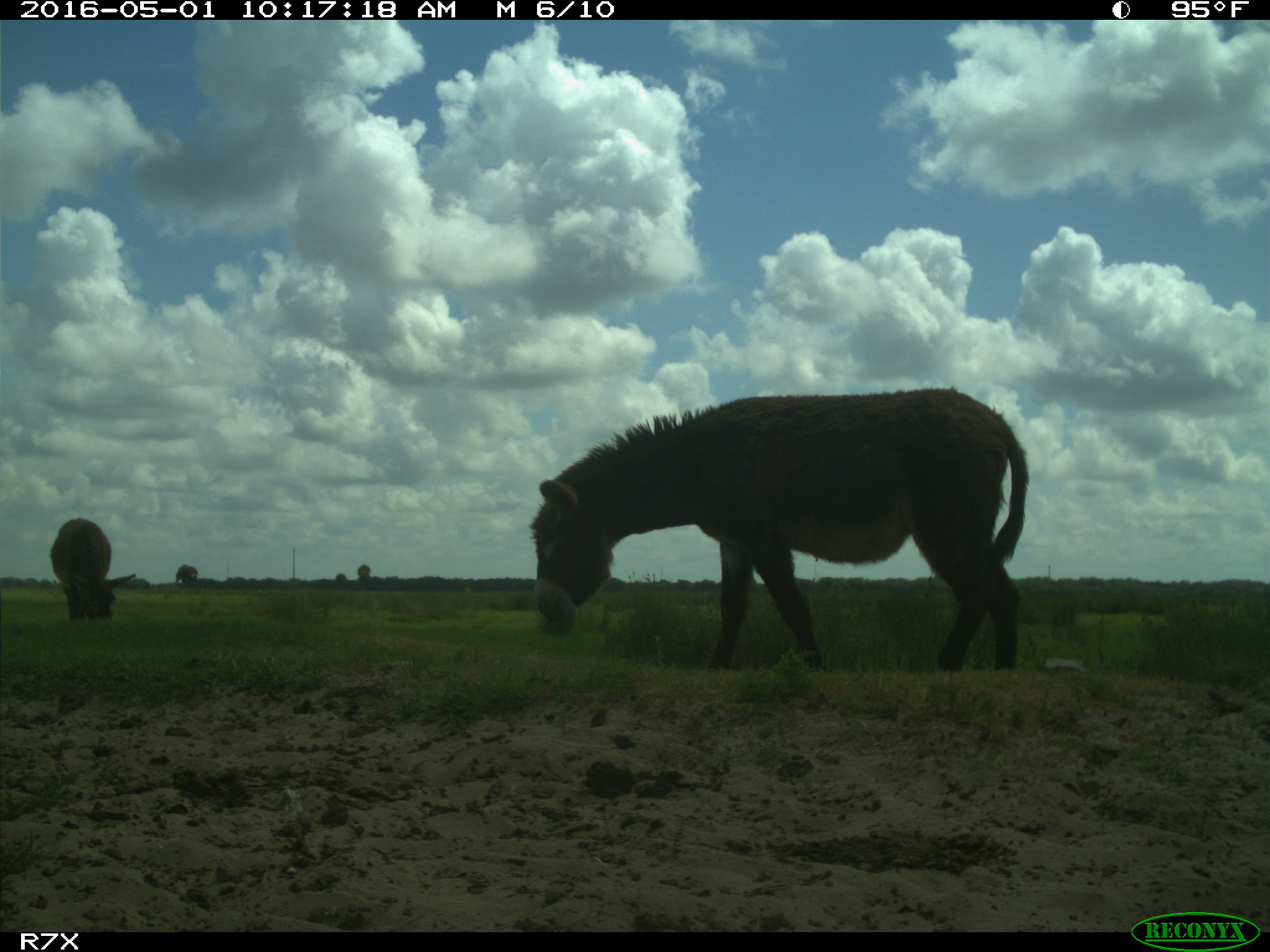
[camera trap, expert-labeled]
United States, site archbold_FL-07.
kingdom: Animalia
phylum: Chordata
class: Mammalia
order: Artiodactyla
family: Bovidae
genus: Bos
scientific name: Bos taurus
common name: domestic cow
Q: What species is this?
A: Bos taurus (domestic cow).